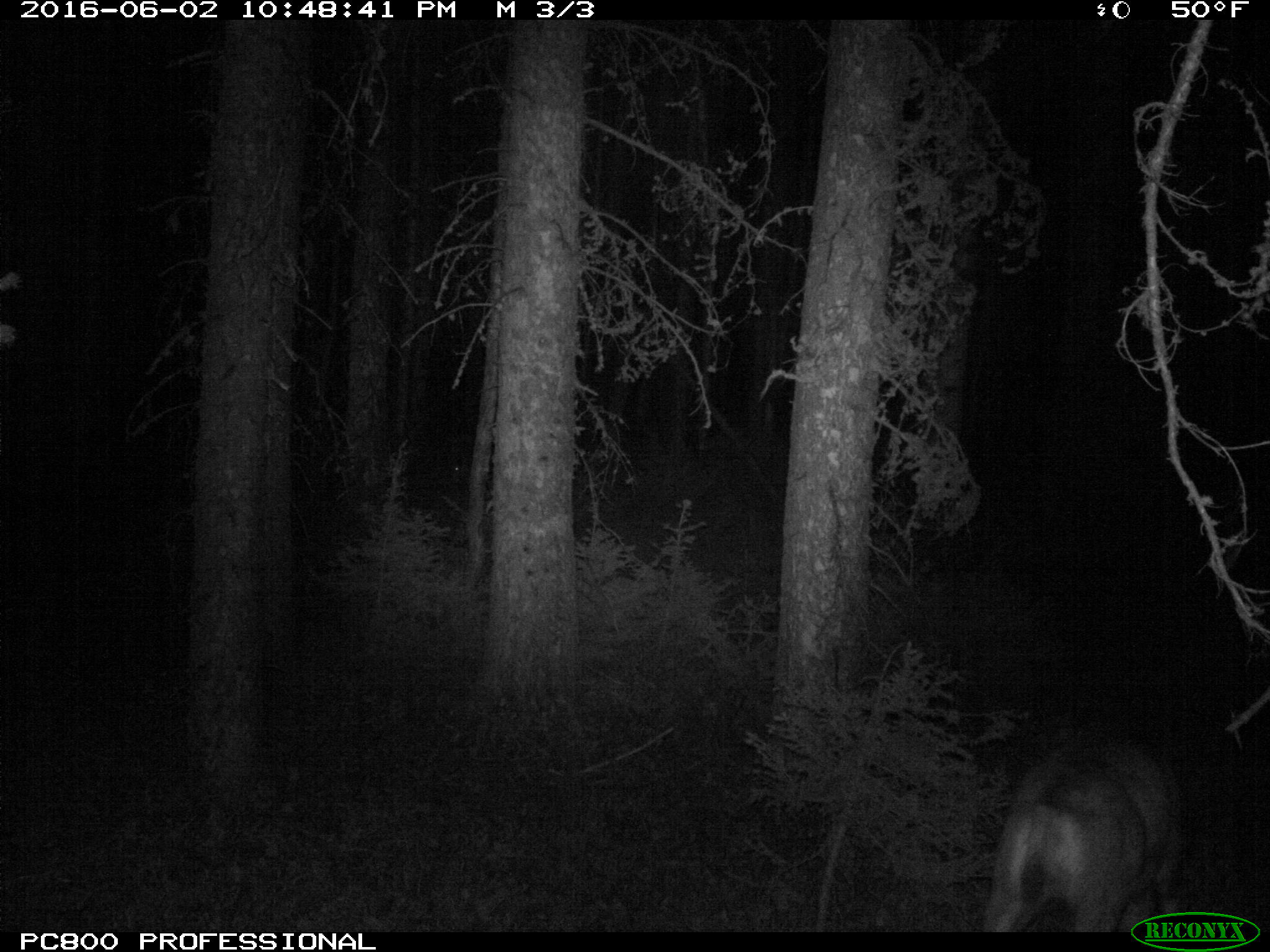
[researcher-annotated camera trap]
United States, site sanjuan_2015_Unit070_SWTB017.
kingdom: Animalia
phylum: Chordata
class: Mammalia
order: Artiodactyla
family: Cervidae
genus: Odocoileus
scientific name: Odocoileus hemionus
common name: mule deer